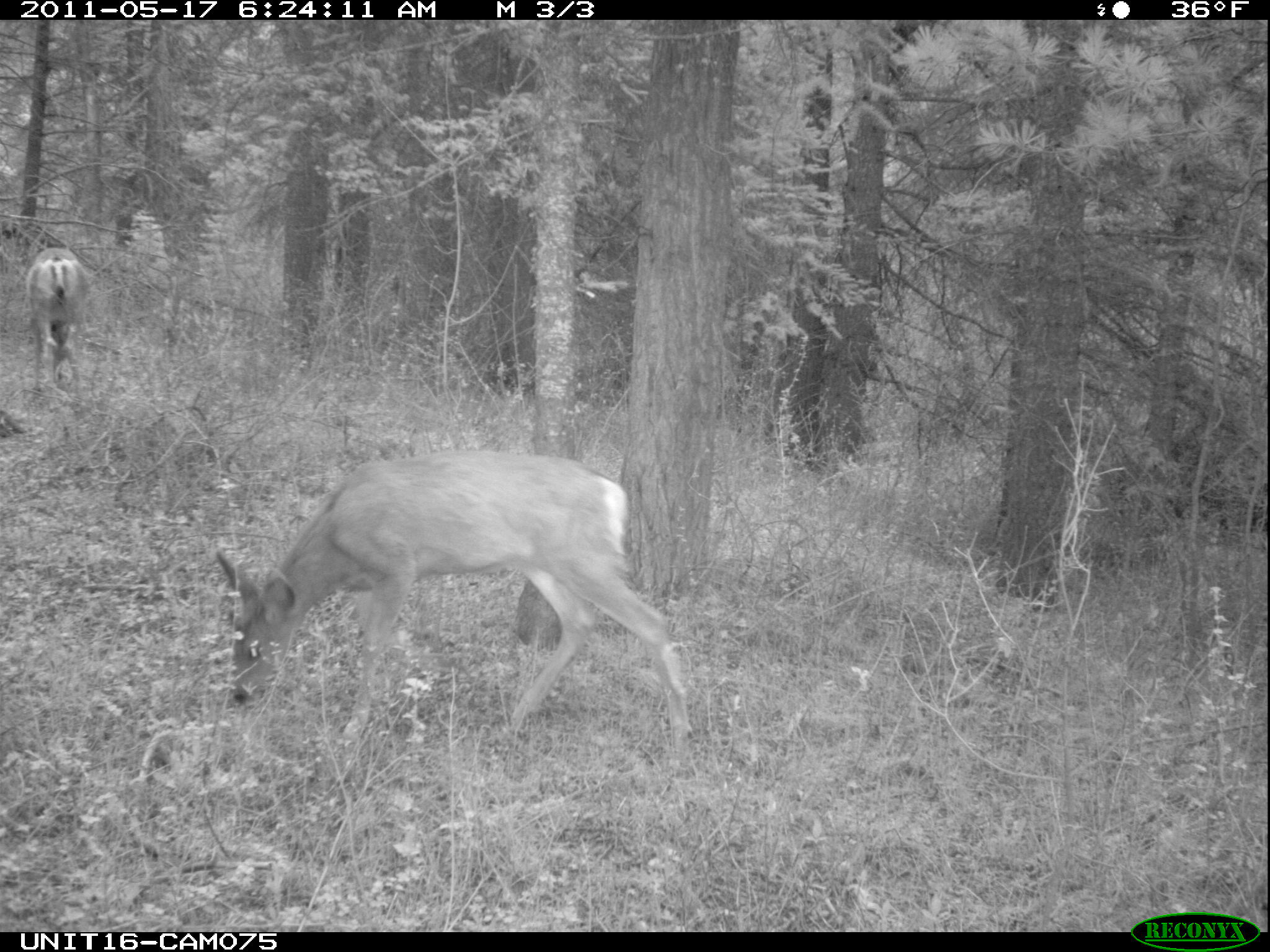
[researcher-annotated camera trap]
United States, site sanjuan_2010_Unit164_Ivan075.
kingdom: Animalia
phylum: Chordata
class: Mammalia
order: Artiodactyla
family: Cervidae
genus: Odocoileus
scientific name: Odocoileus hemionus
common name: mule deer